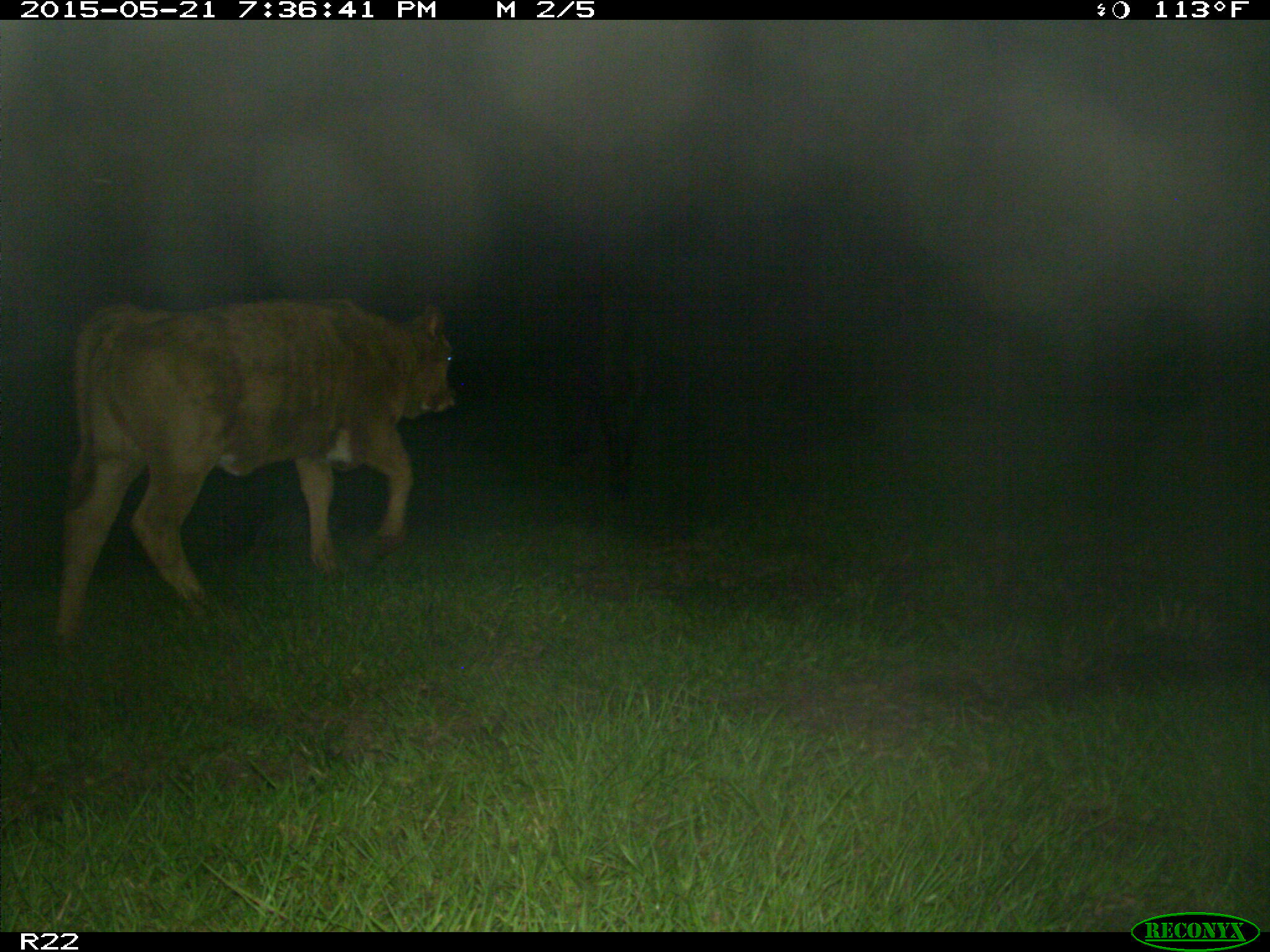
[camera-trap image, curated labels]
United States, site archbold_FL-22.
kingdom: Animalia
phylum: Chordata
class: Mammalia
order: Artiodactyla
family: Bovidae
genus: Bos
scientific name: Bos taurus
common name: domestic cow